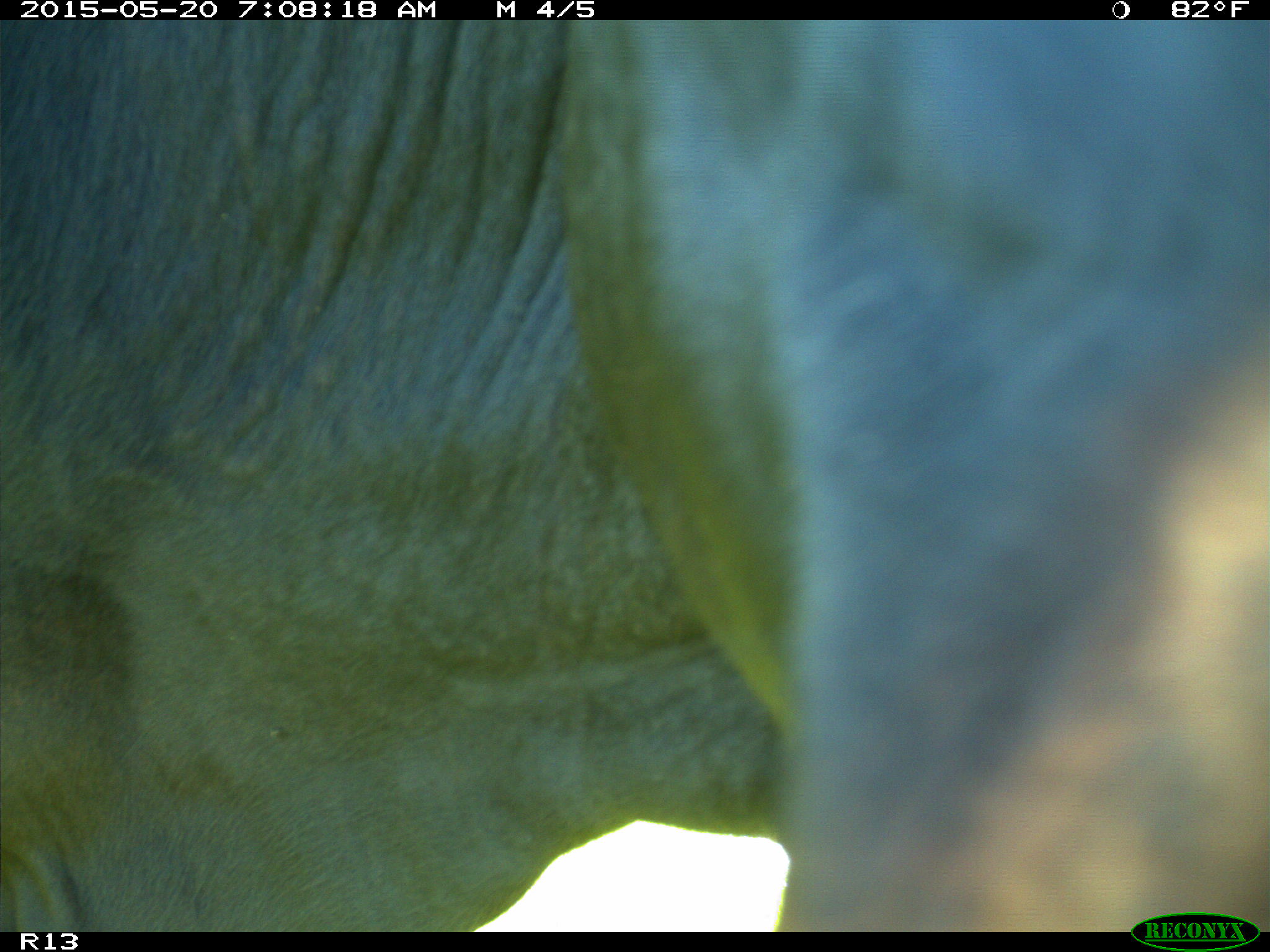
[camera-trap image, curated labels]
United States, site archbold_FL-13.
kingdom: Animalia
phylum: Chordata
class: Mammalia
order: Artiodactyla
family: Bovidae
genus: Bos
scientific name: Bos taurus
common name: domestic cow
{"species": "Bos taurus (domestic cow)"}